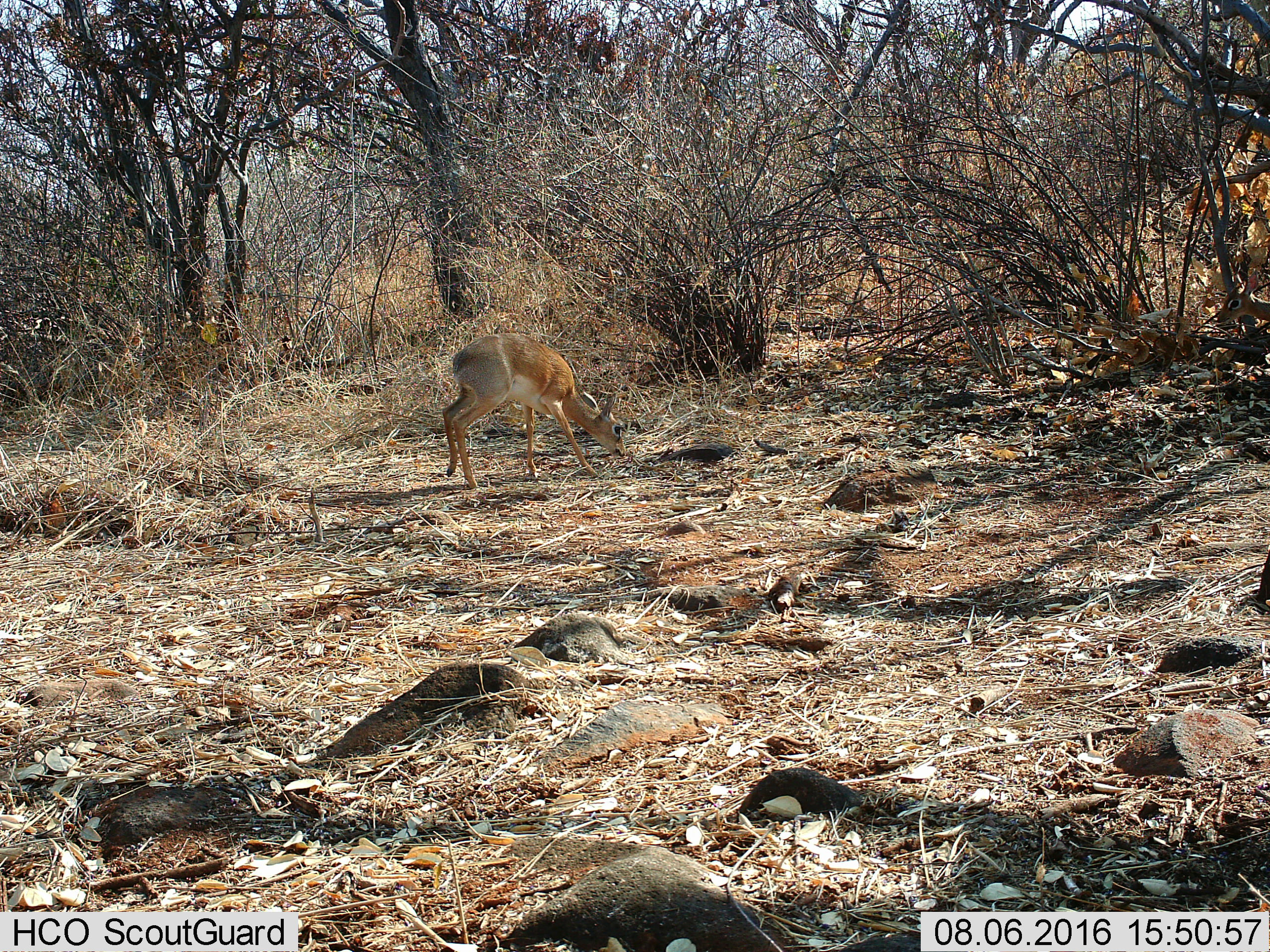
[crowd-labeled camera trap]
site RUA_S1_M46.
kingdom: Animalia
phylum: Chordata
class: Mammalia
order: Artiodactyla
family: Bovidae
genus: Madoqua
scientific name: Madoqua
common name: dik-dik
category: dikdik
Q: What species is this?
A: Dikdik (dik-dik) (Madoqua).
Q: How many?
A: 1.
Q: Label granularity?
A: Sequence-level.